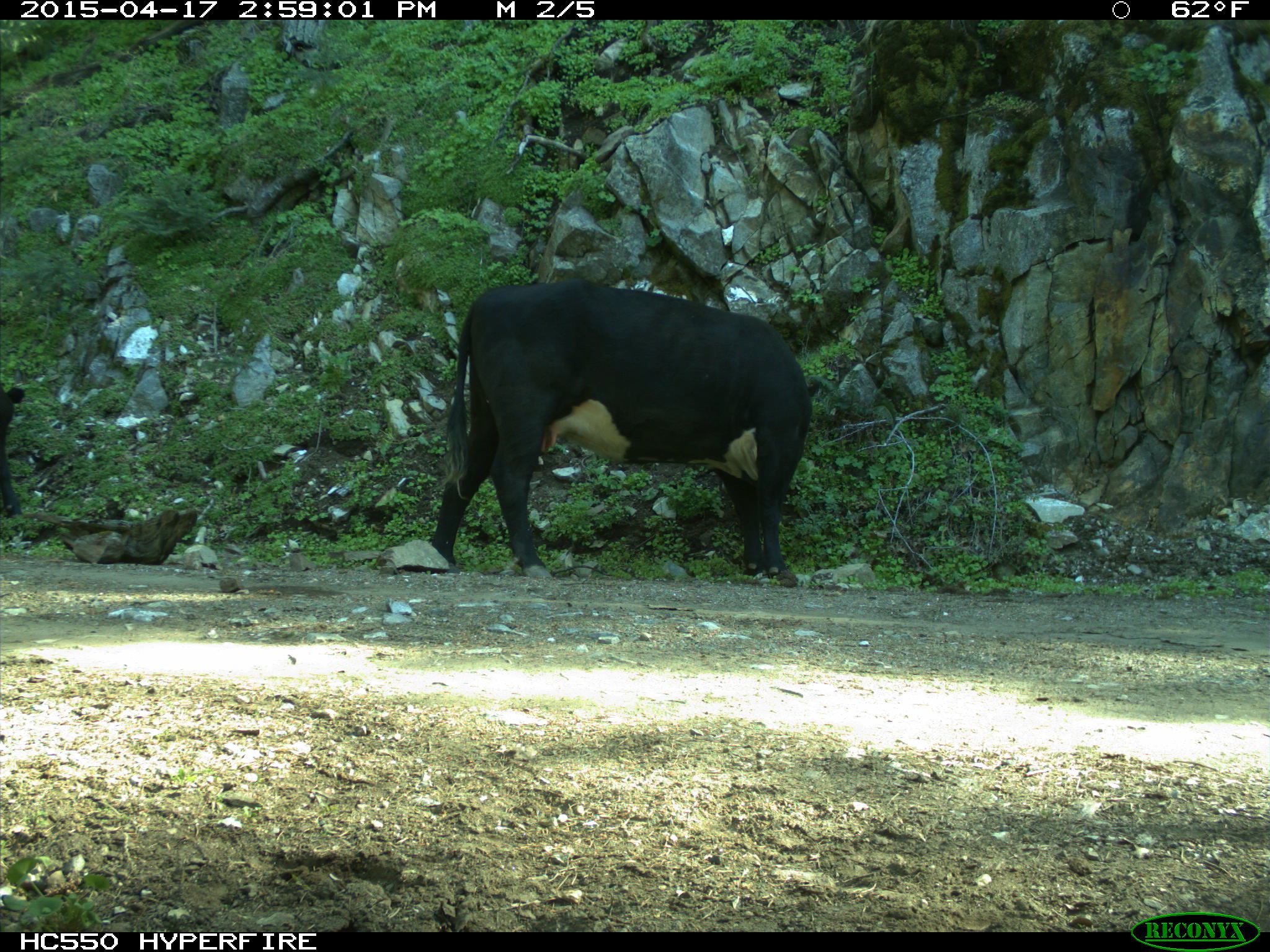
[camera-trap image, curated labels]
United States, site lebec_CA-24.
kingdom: Animalia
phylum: Chordata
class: Mammalia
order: Artiodactyla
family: Bovidae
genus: Bos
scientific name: Bos taurus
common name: domestic cow